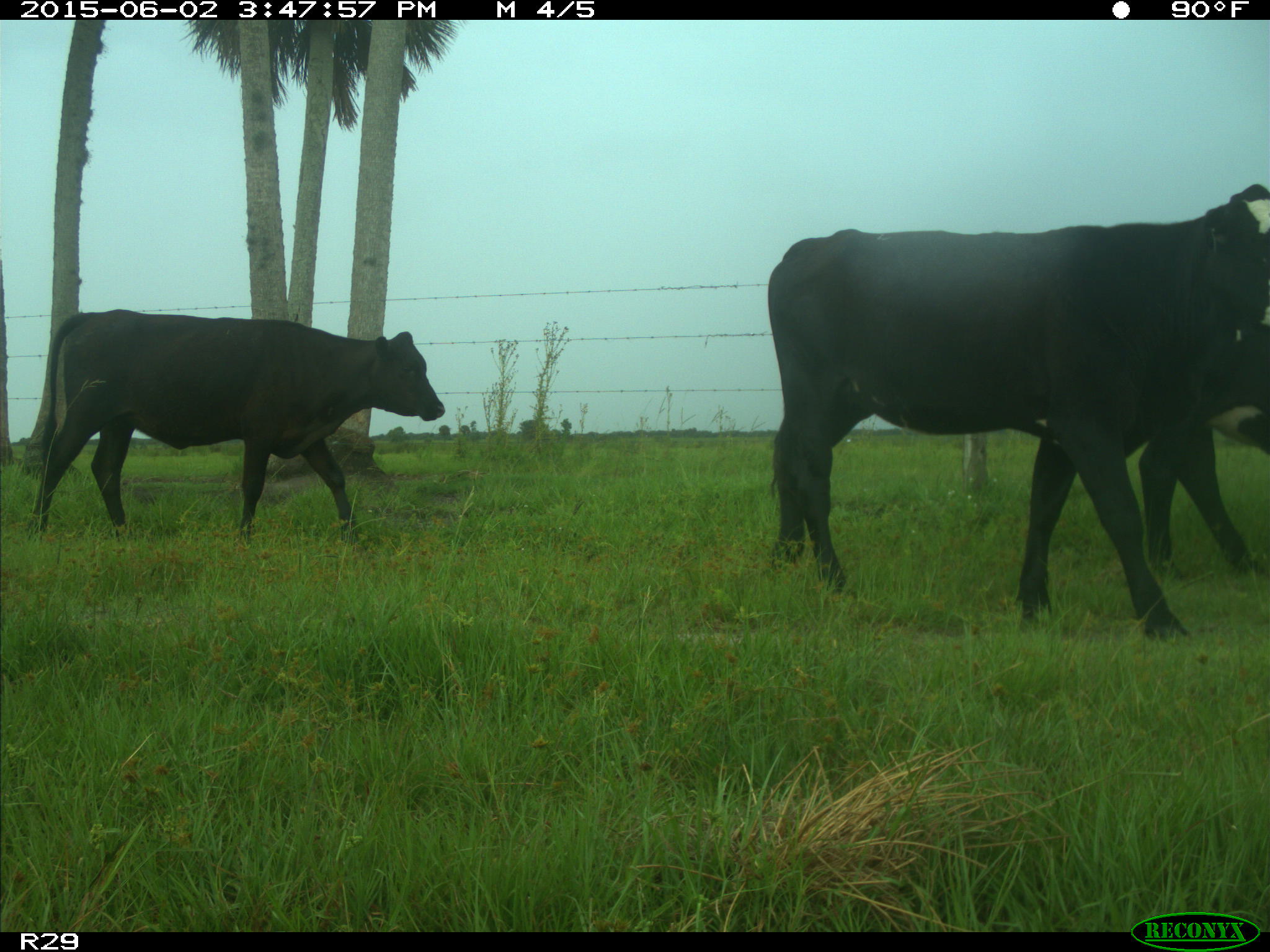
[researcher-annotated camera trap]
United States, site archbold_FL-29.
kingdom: Animalia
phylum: Chordata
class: Mammalia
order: Artiodactyla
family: Bovidae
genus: Bos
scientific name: Bos taurus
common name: domestic cow